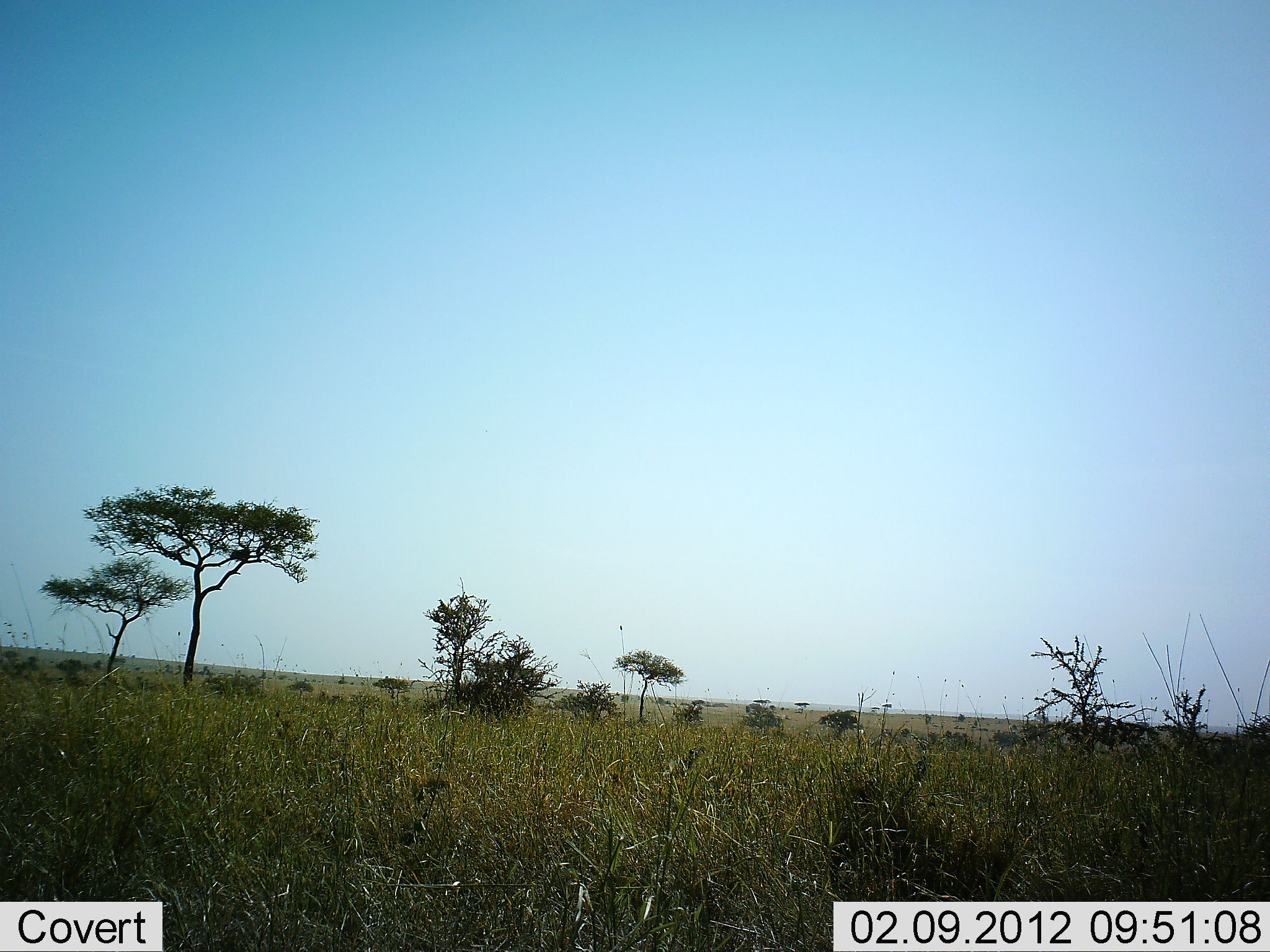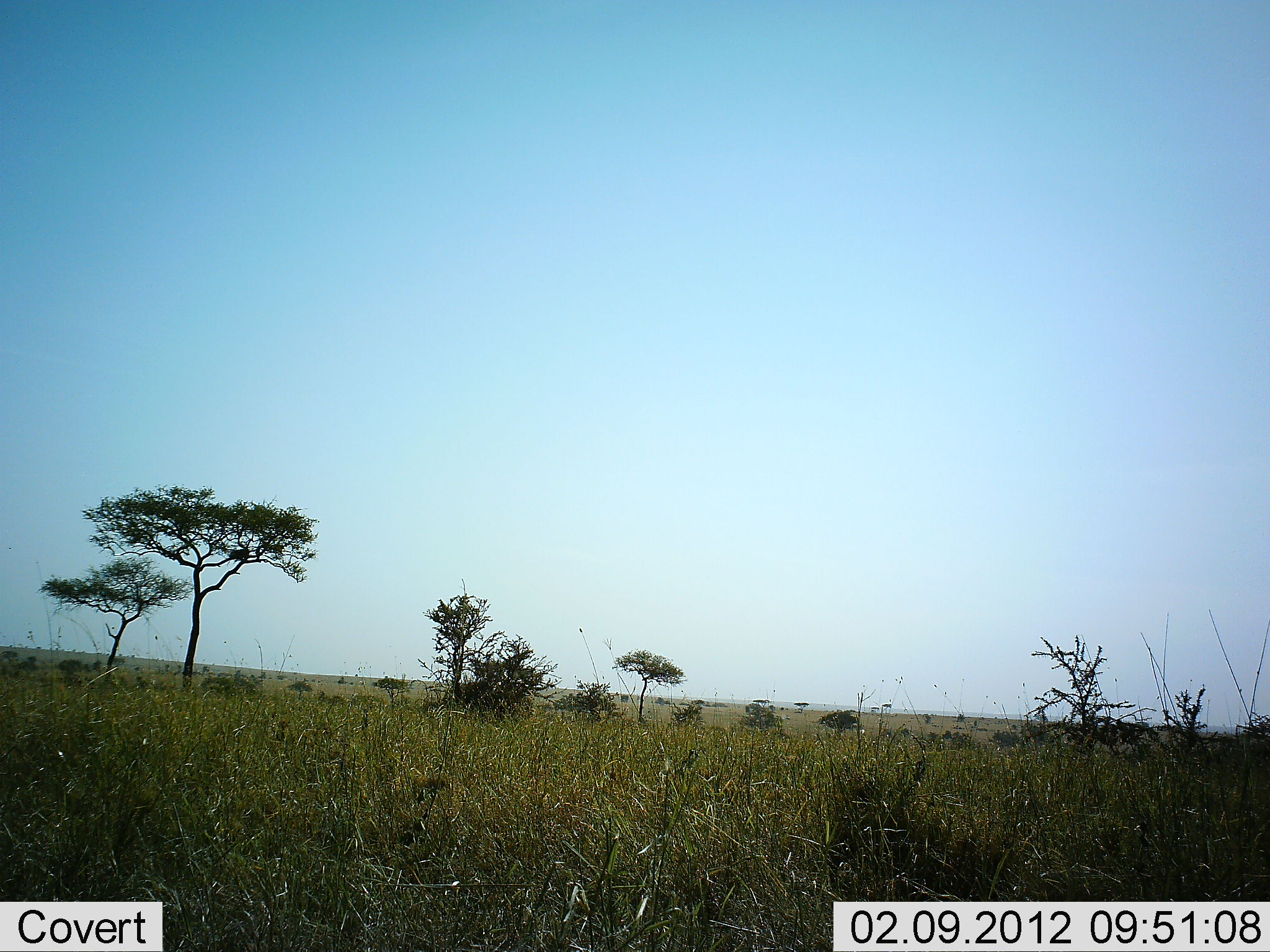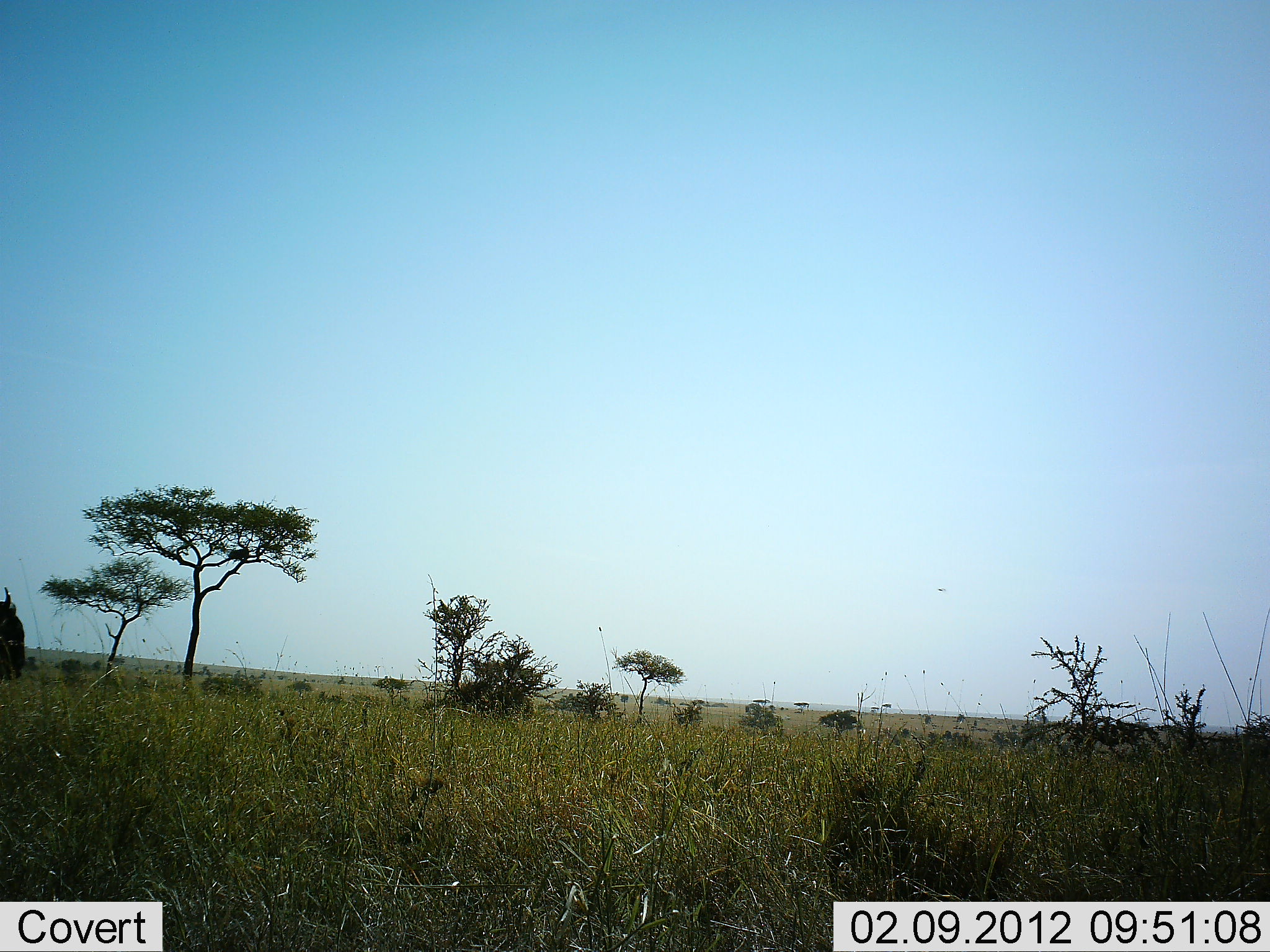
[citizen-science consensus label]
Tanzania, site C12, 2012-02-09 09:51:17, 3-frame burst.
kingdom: Animalia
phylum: Chordata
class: Mammalia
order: Artiodactyla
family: Bovidae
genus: Connochaetes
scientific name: Connochaetes taurinus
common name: blue wildebeest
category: wildebeest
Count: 1.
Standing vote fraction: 0%.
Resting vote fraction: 0%.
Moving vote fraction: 100%.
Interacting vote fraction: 0%.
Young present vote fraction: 0%.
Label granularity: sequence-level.